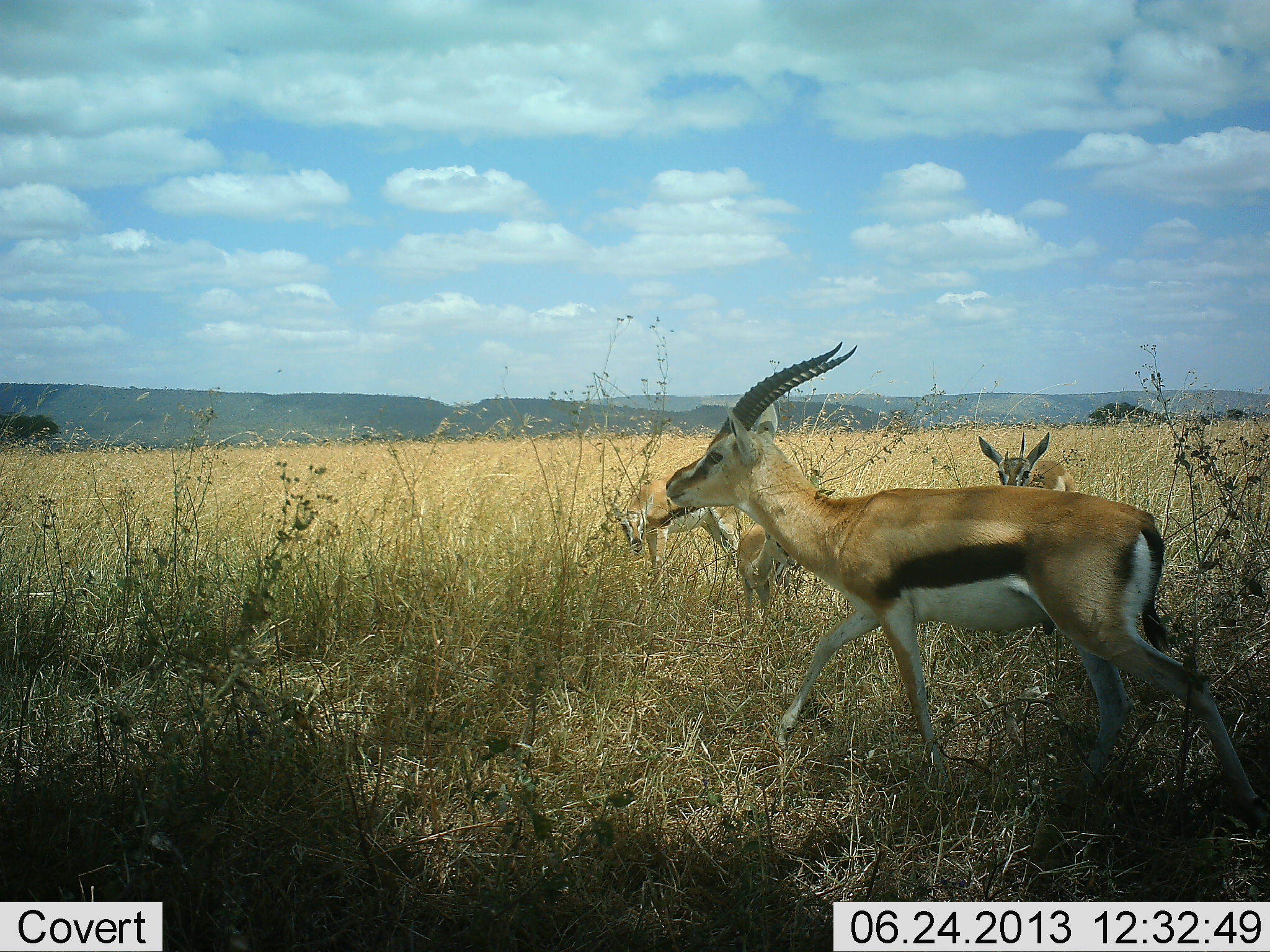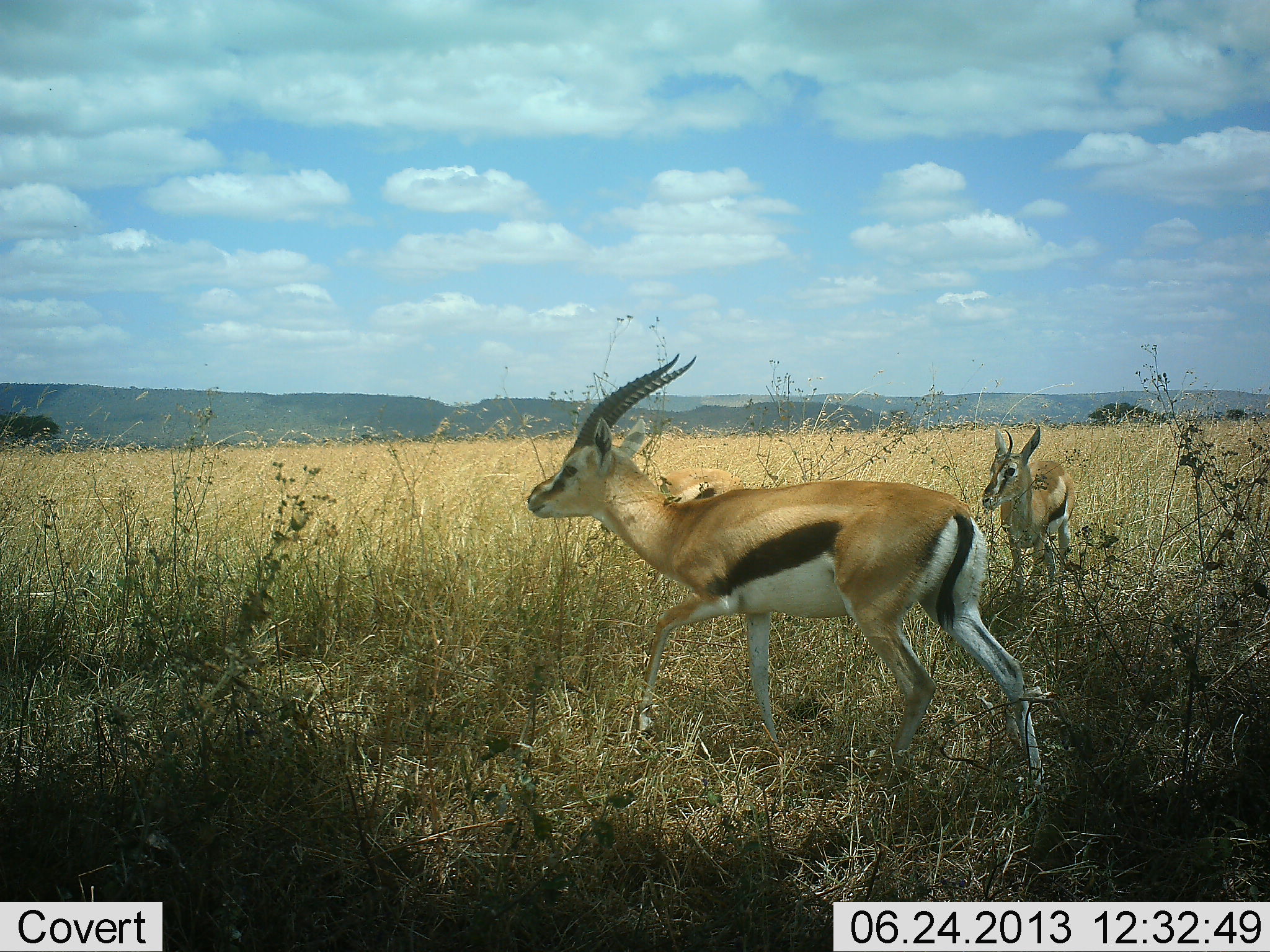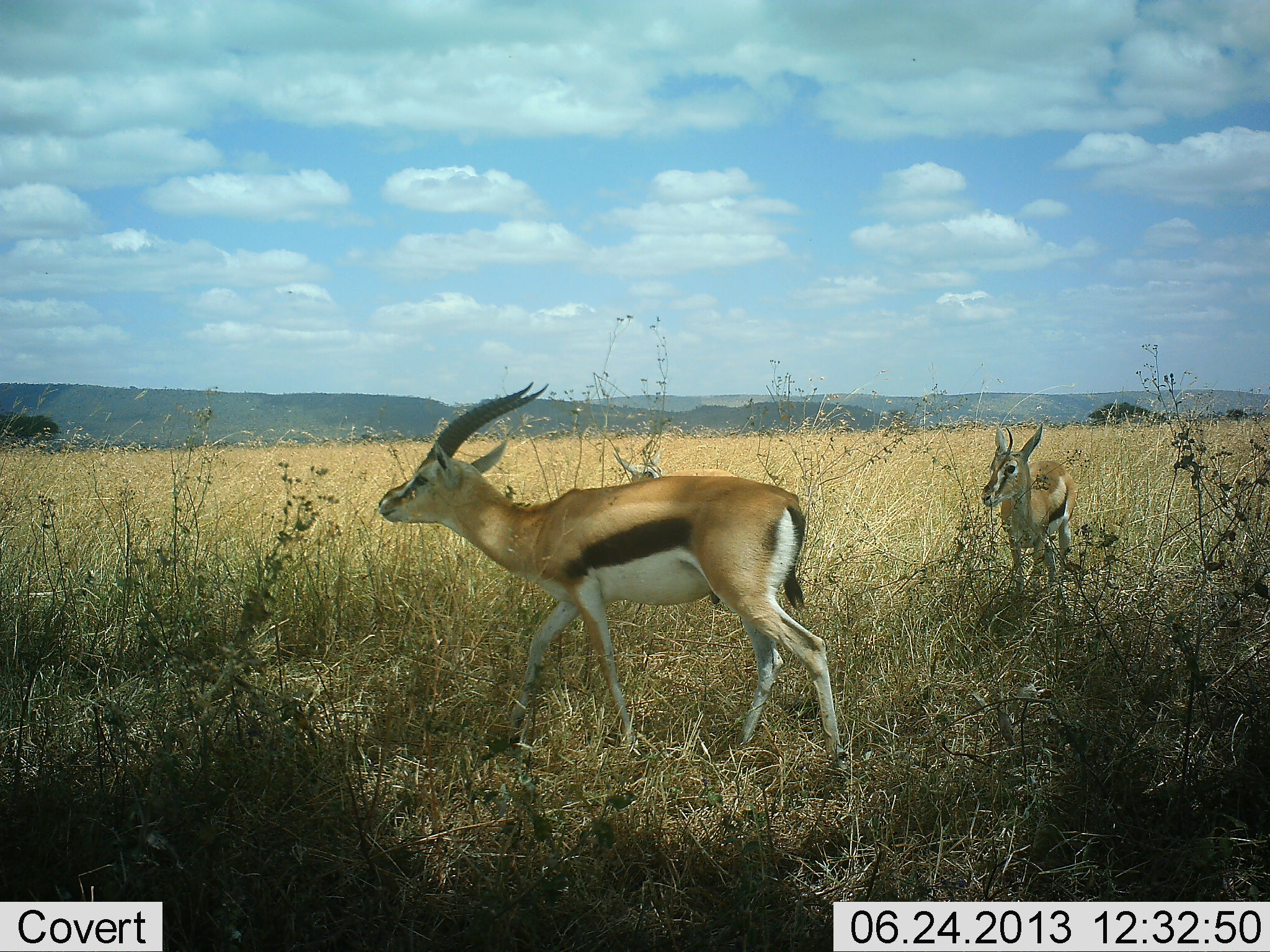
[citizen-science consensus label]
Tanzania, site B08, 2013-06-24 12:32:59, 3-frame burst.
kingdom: Animalia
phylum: Chordata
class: Mammalia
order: Artiodactyla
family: Bovidae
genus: Eudorcas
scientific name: Eudorcas thomsonii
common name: thomson's gazelle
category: gazellethomsons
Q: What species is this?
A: Gazellethomsons (thomson's gazelle) (Eudorcas thomsonii).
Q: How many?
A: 3.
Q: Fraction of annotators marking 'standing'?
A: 78%.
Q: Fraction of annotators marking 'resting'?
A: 7%.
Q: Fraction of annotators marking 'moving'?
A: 93%.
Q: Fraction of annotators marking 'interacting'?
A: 0%.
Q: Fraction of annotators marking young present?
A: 0%.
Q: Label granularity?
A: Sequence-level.